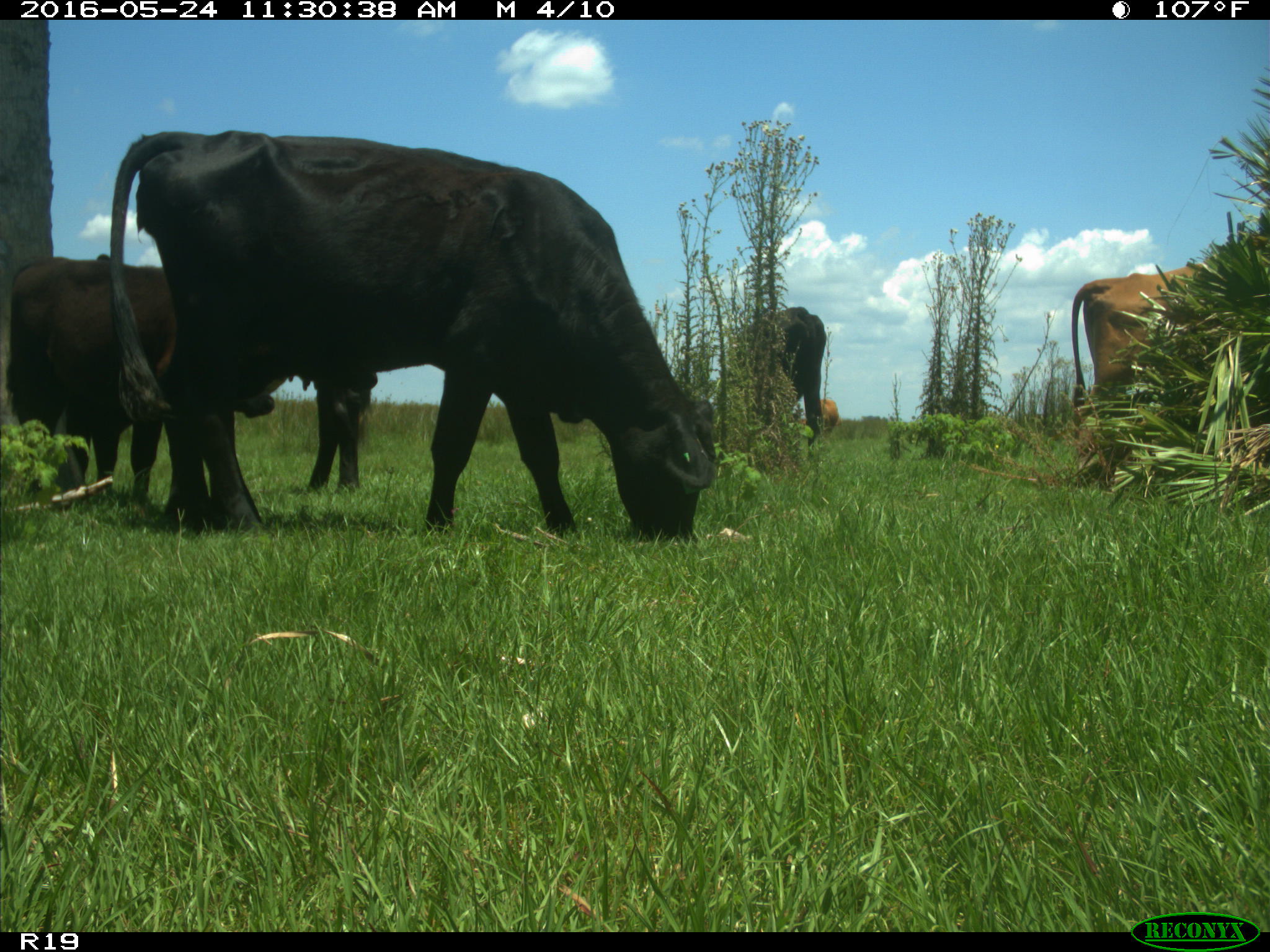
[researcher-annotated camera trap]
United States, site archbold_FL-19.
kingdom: Animalia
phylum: Chordata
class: Mammalia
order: Artiodactyla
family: Bovidae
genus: Bos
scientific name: Bos taurus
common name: domestic cow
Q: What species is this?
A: Bos taurus (domestic cow).